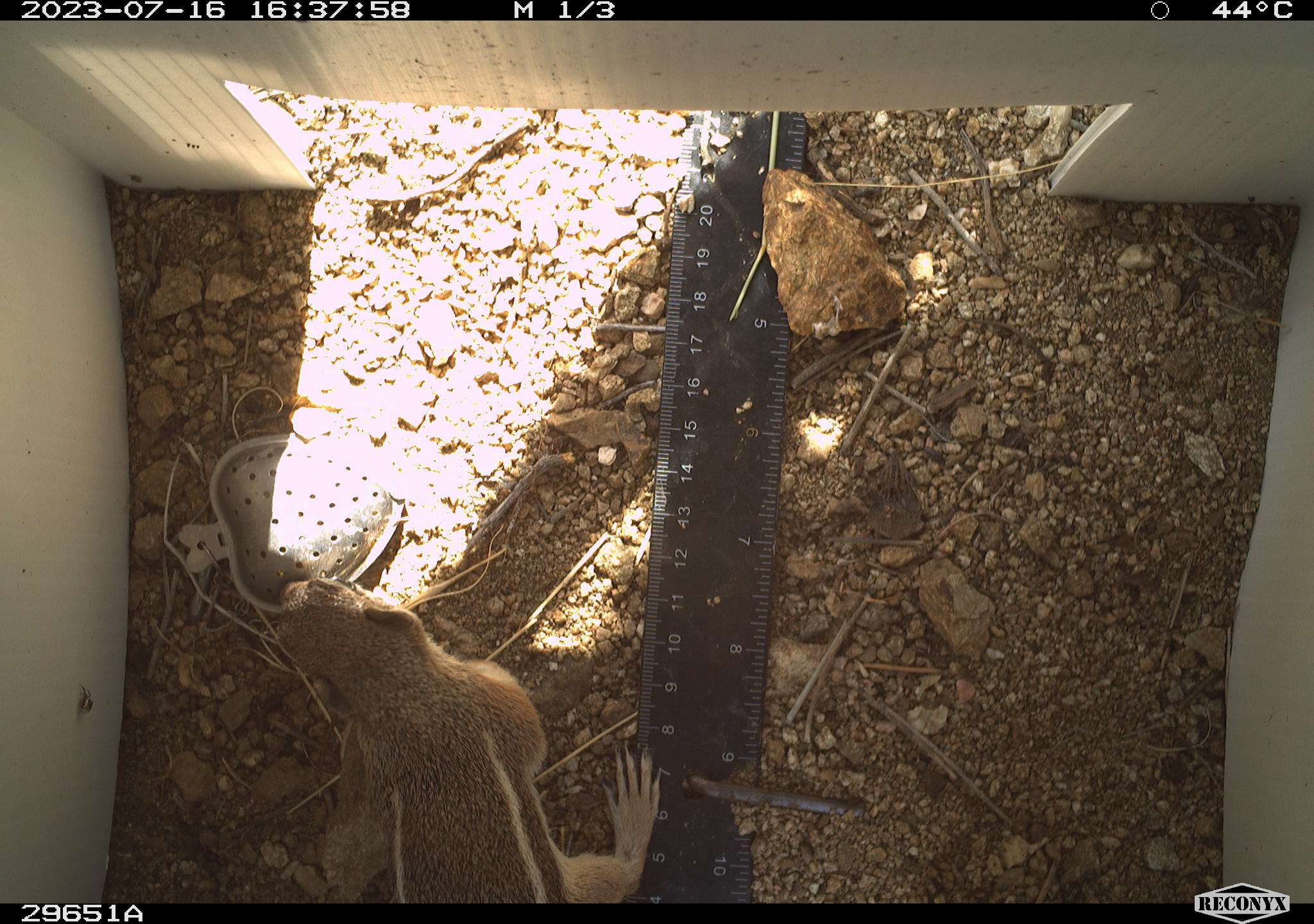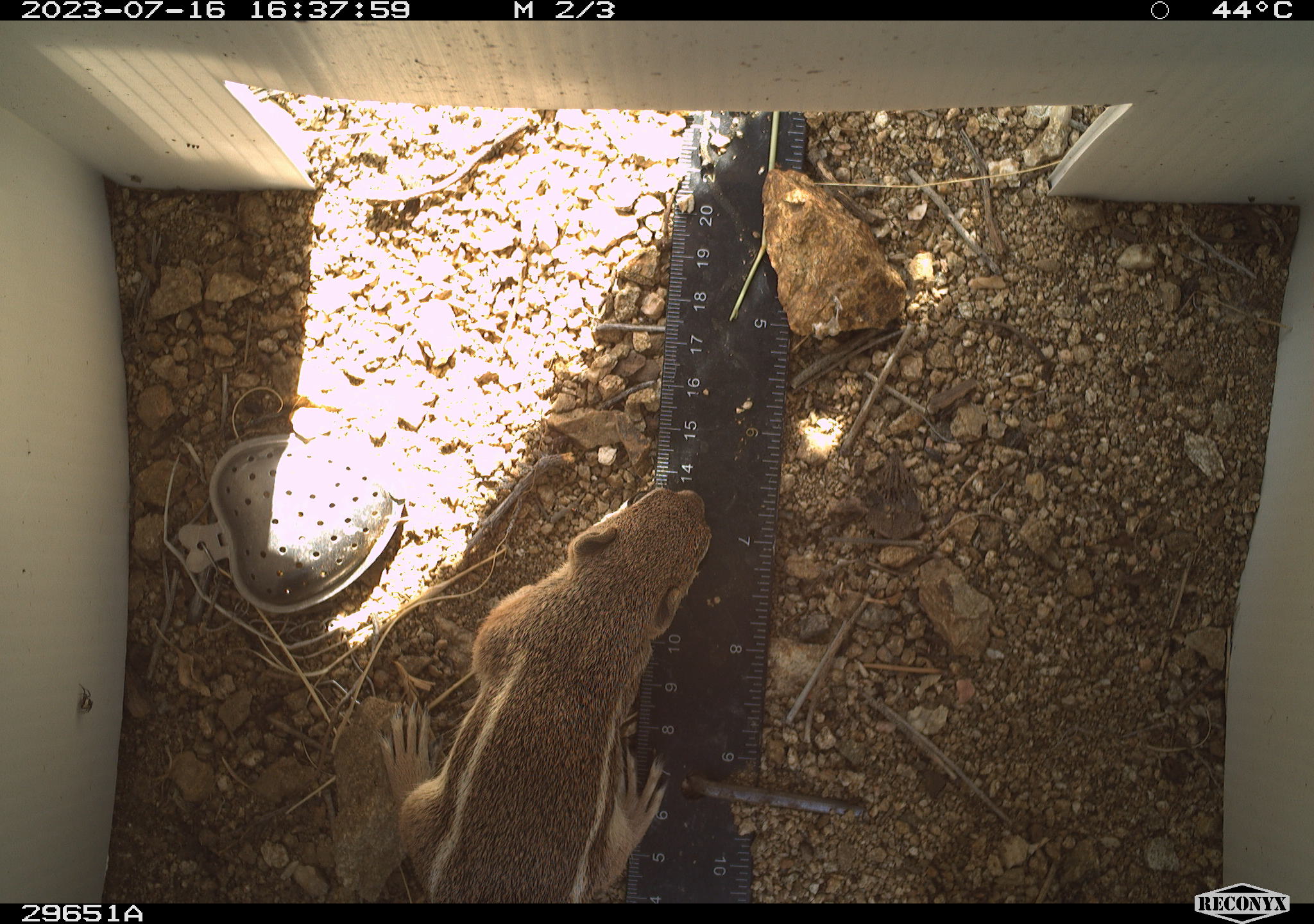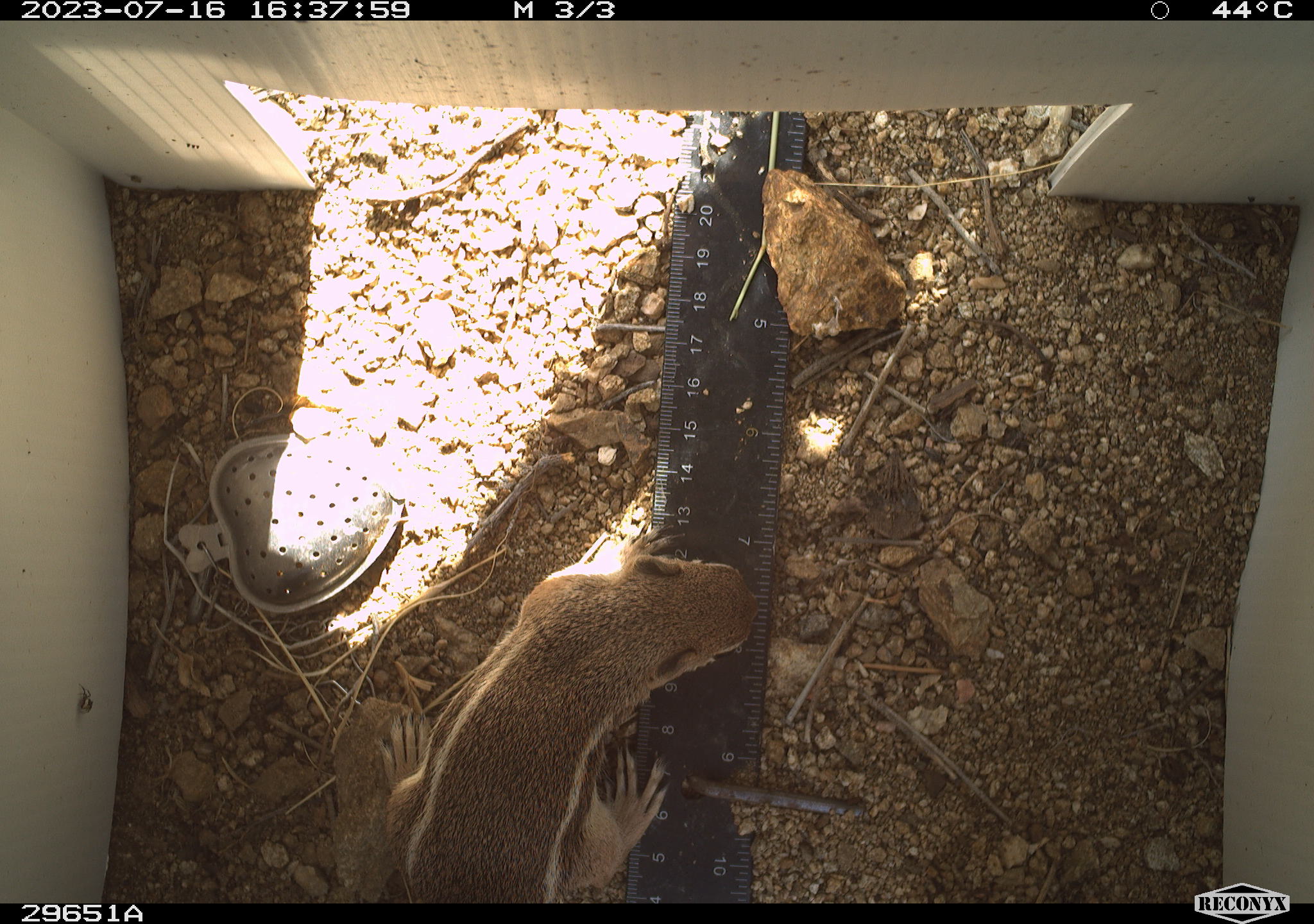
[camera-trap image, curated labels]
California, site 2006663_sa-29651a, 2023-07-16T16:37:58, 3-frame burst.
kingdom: Animalia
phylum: Chordata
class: Mammalia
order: Rodentia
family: Sciuridae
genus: Ammospermophilus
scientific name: Ammospermophilus leucurus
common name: white-tailed antelope squirrel